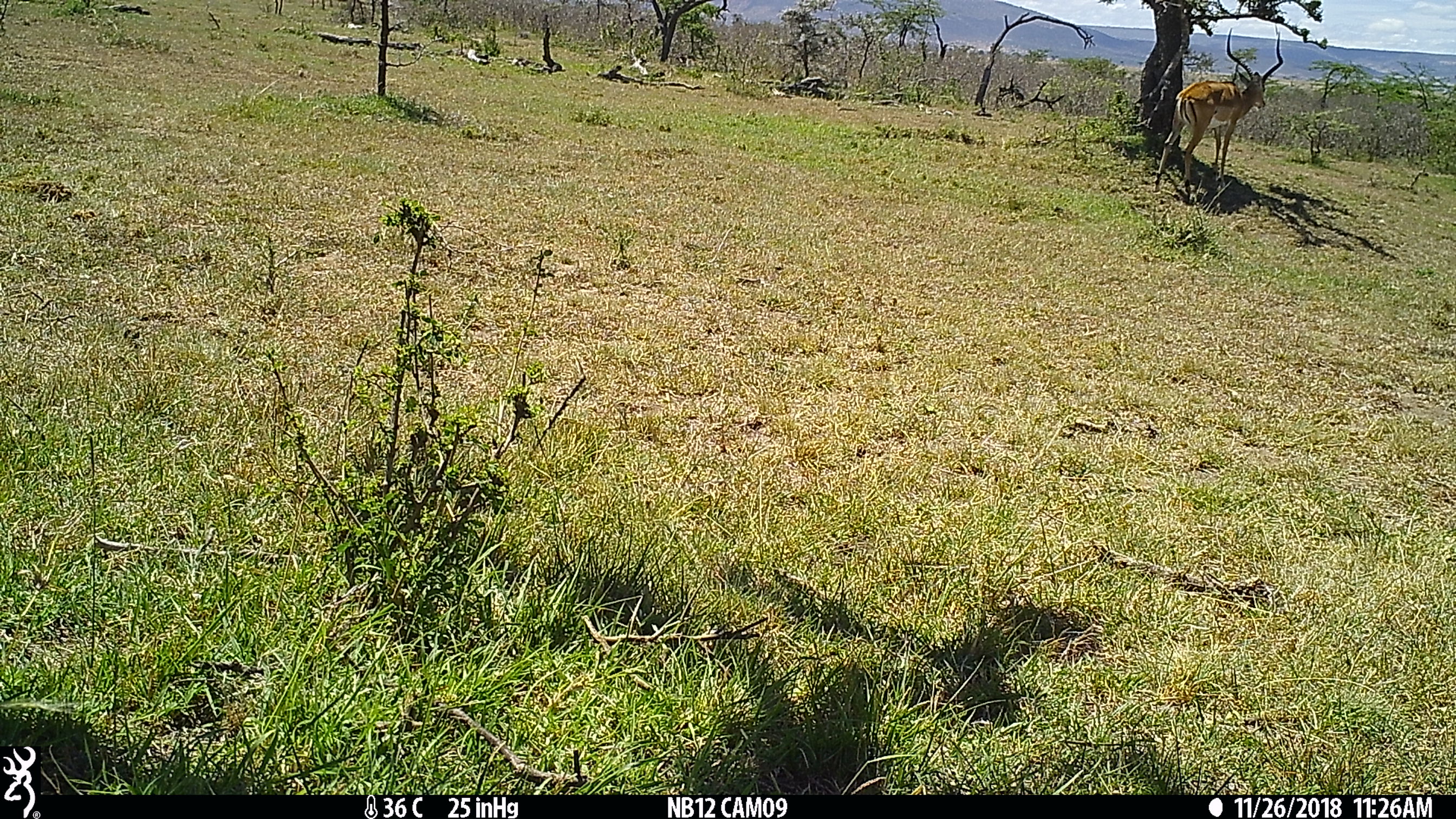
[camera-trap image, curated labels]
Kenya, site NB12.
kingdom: Animalia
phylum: Chordata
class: Mammalia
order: Artiodactyla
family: Bovidae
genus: Aepyceros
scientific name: Aepyceros melampus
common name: impala